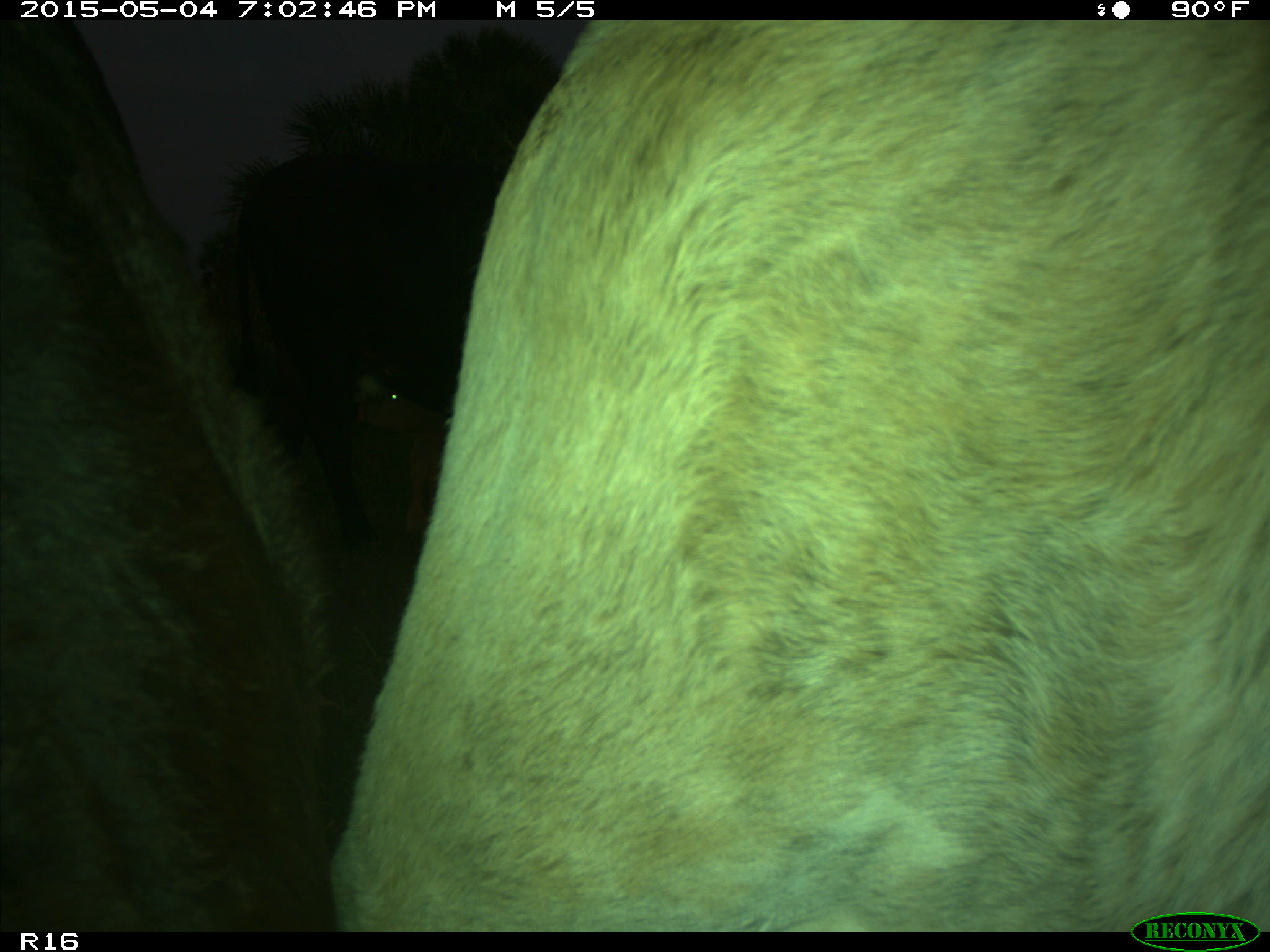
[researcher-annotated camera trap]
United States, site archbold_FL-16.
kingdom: Animalia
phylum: Chordata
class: Mammalia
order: Artiodactyla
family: Bovidae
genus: Bos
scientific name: Bos taurus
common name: domestic cow